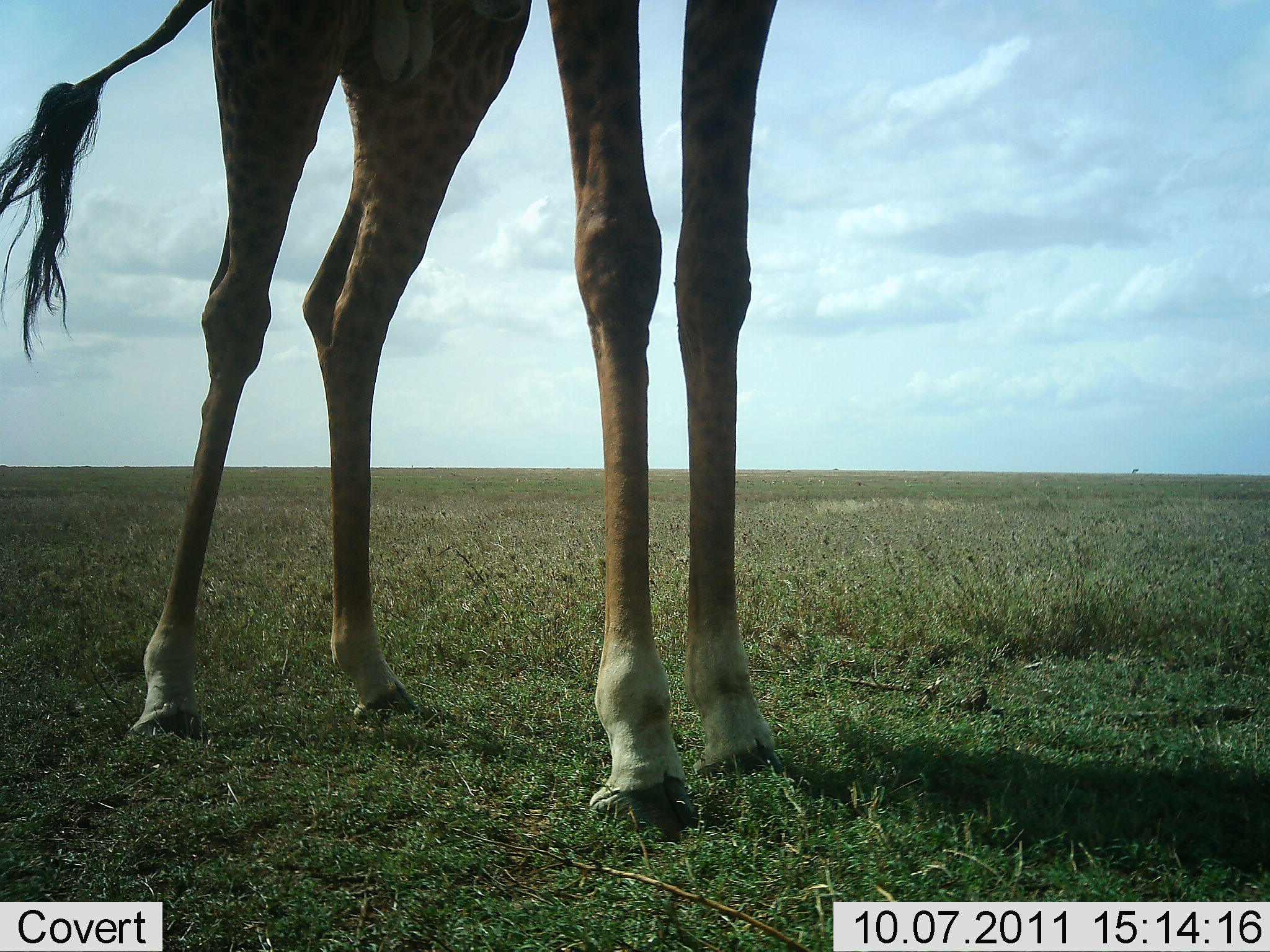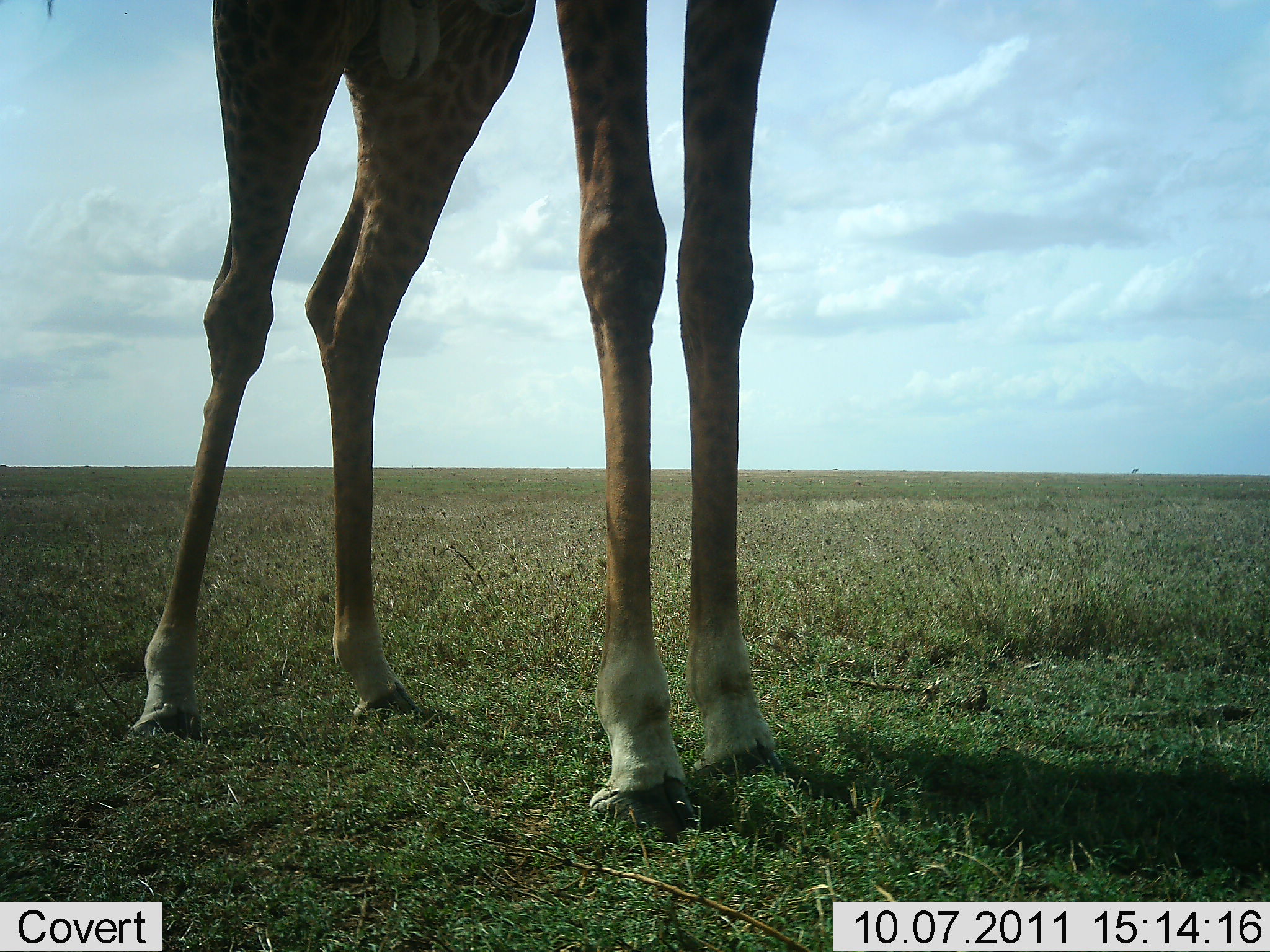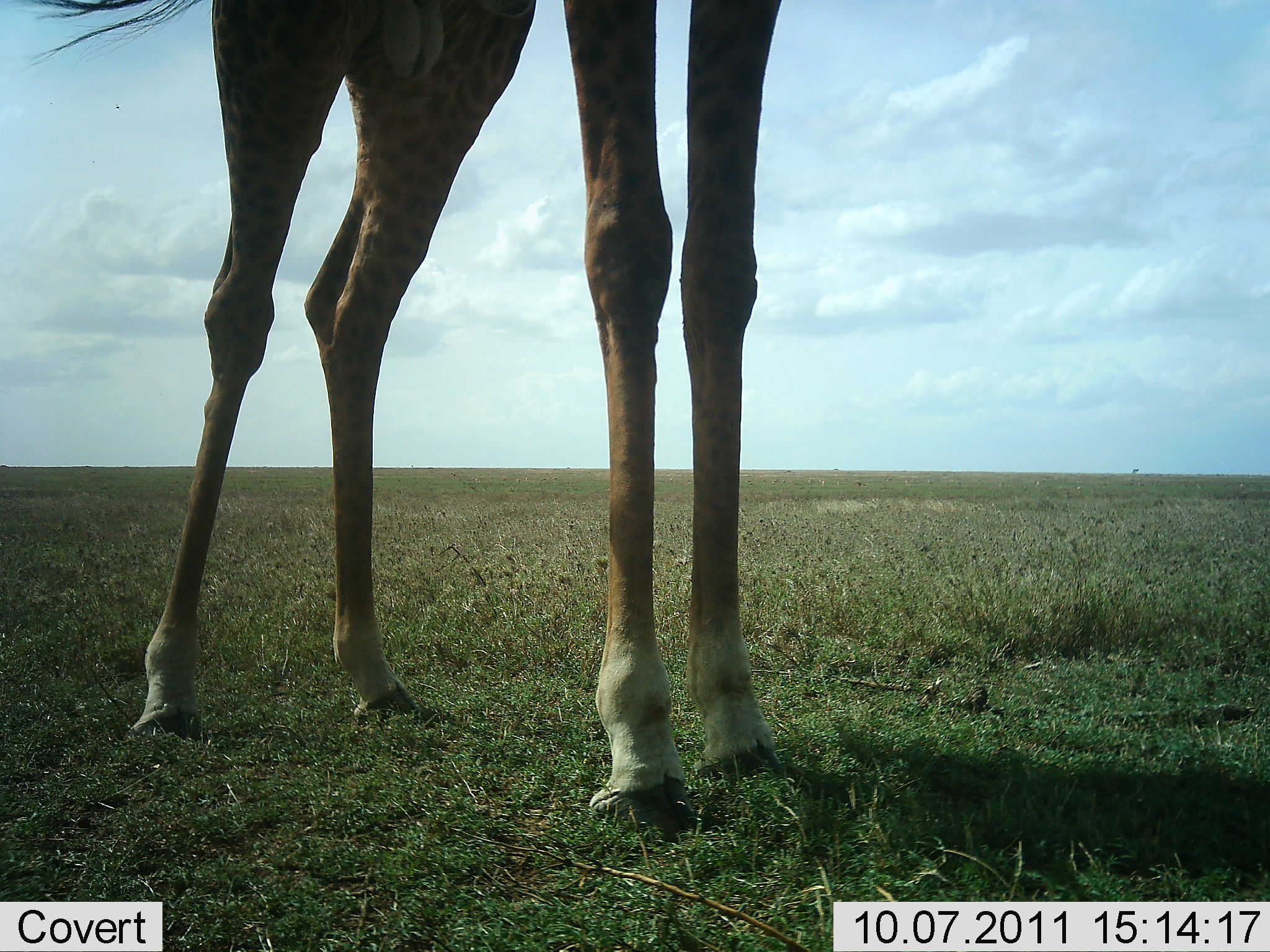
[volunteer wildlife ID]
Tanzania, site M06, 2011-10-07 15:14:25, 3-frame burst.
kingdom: Animalia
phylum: Chordata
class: Mammalia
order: Artiodactyla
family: Giraffidae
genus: Giraffa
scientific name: Giraffa camelopardalis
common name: giraffe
Giraffe (Giraffa camelopardalis), count 1. Behavior (volunteer vote fractions): standing 92%, resting 0%, moving 0%, interacting 0%. Young present (vote fraction): 0%. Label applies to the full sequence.